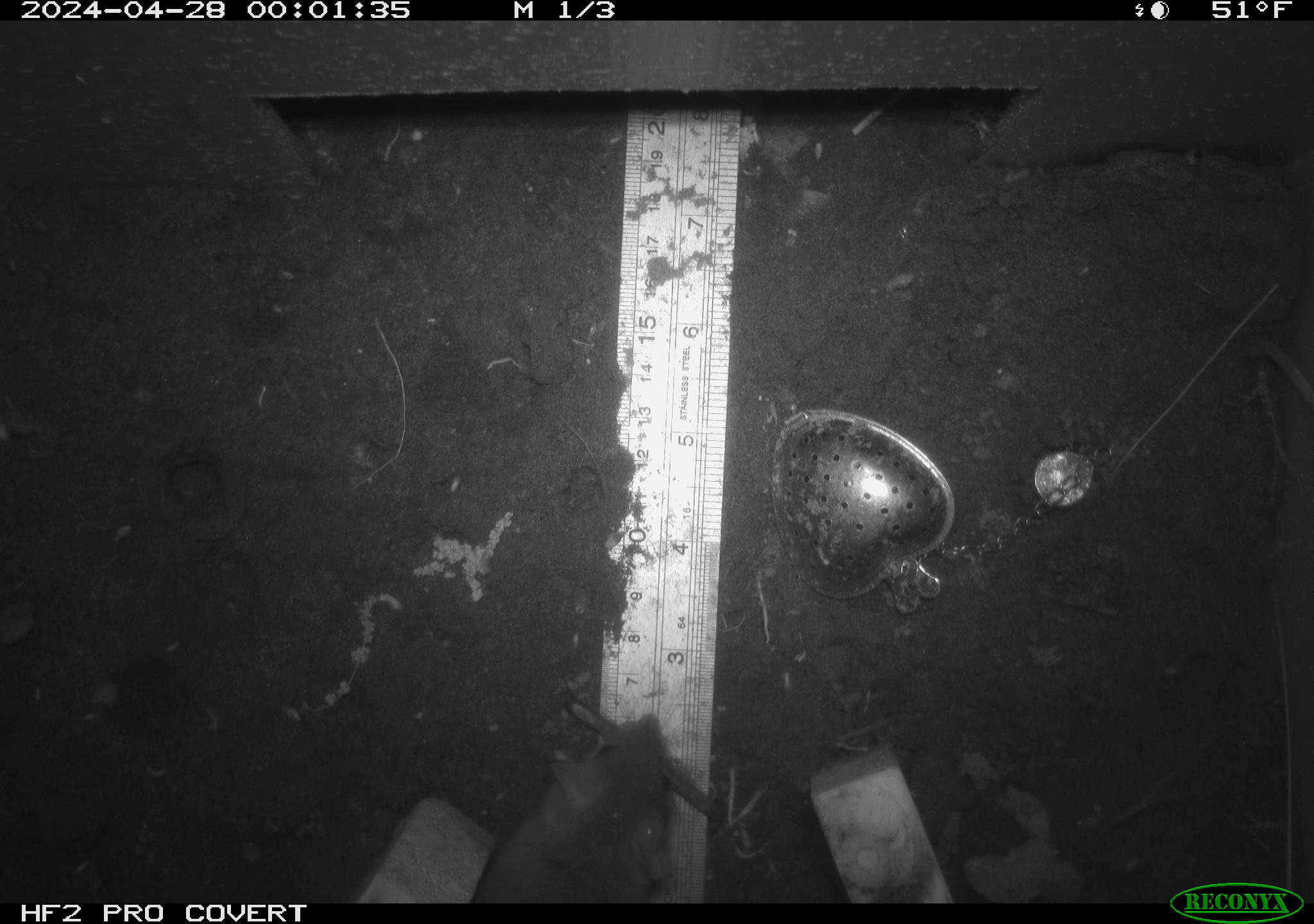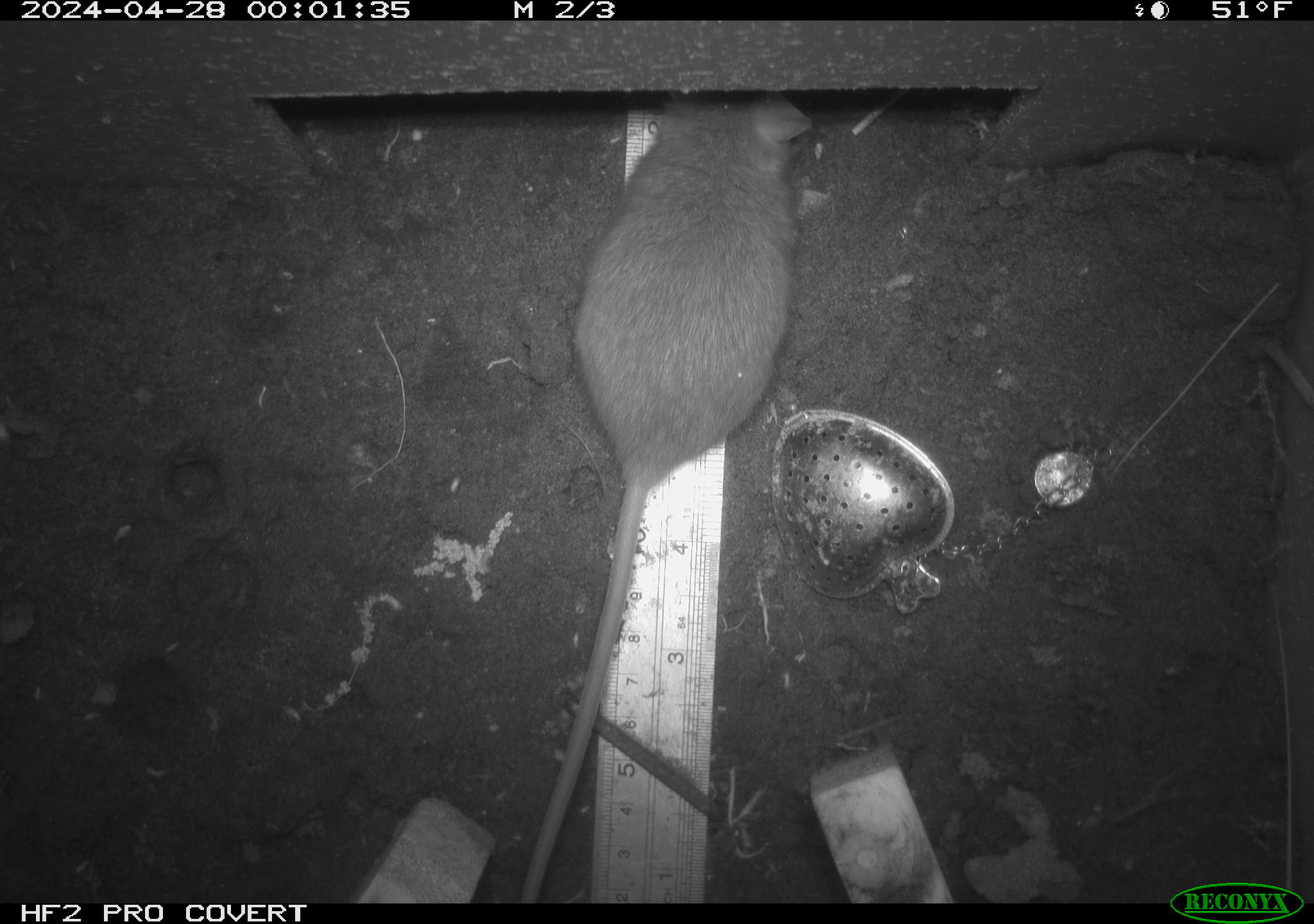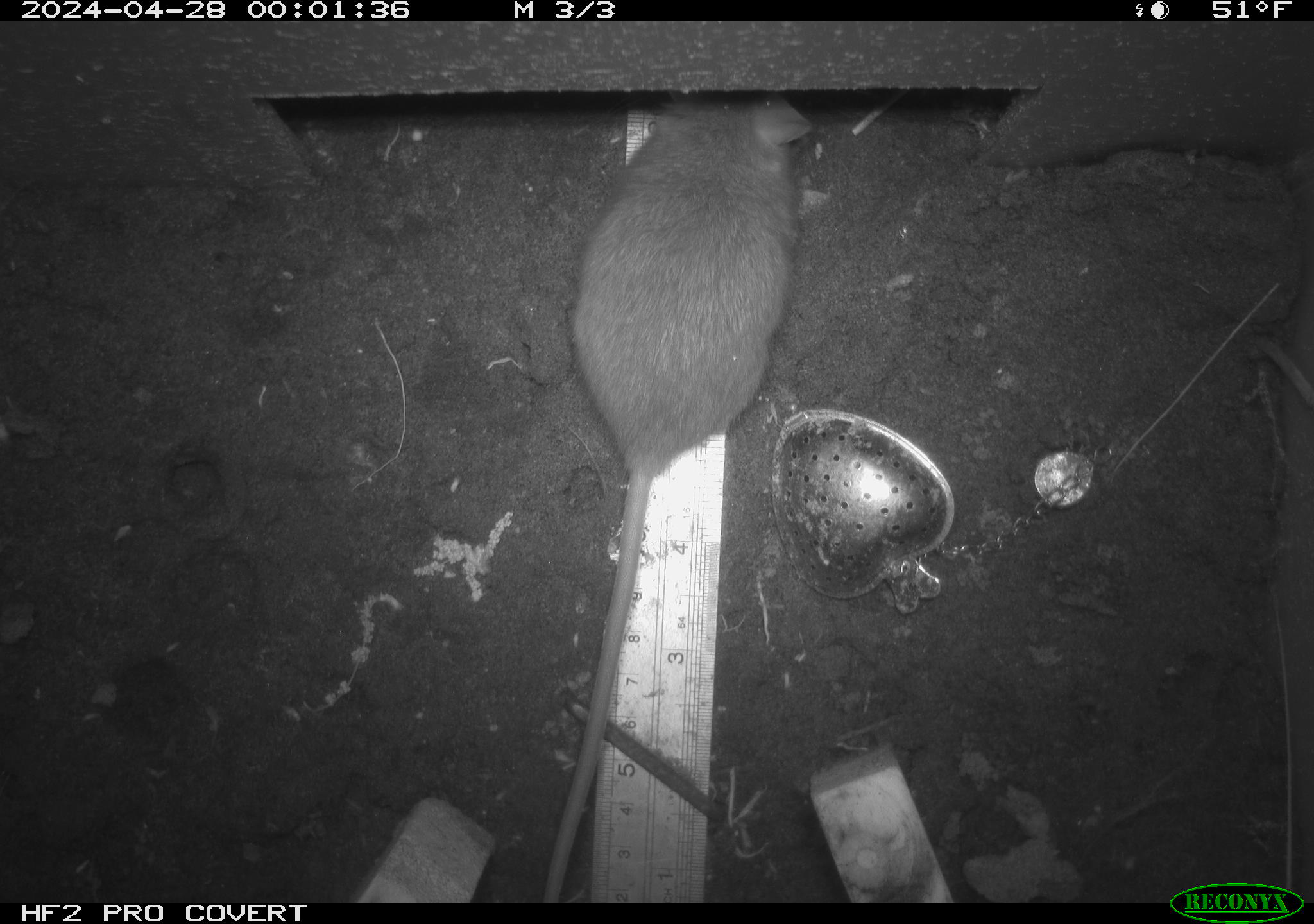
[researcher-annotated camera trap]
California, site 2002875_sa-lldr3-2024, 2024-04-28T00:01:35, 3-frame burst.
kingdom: Animalia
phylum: Chordata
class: Mammalia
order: Rodentia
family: Muridae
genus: Rattus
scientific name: Rattus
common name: rat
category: rattus species